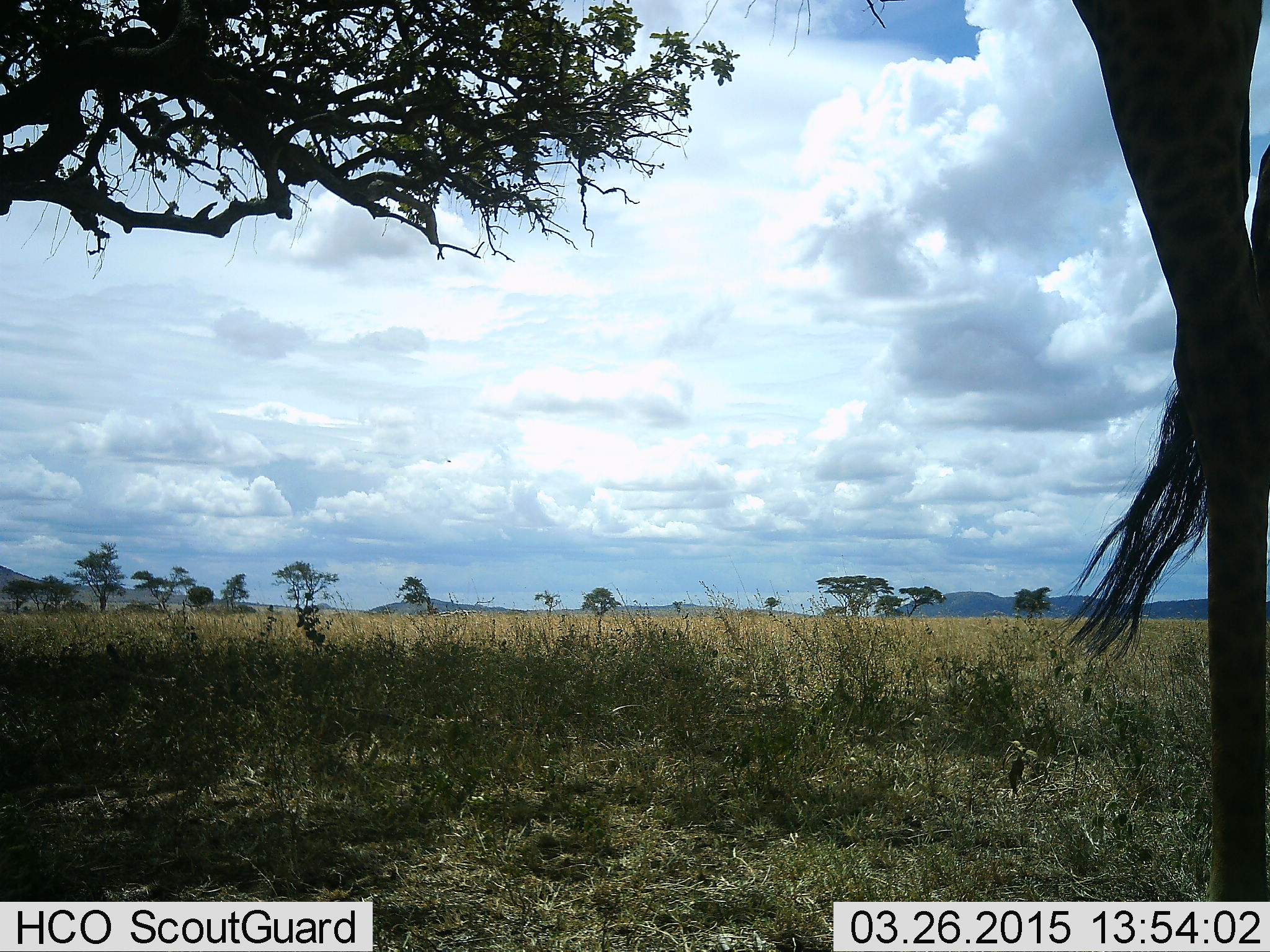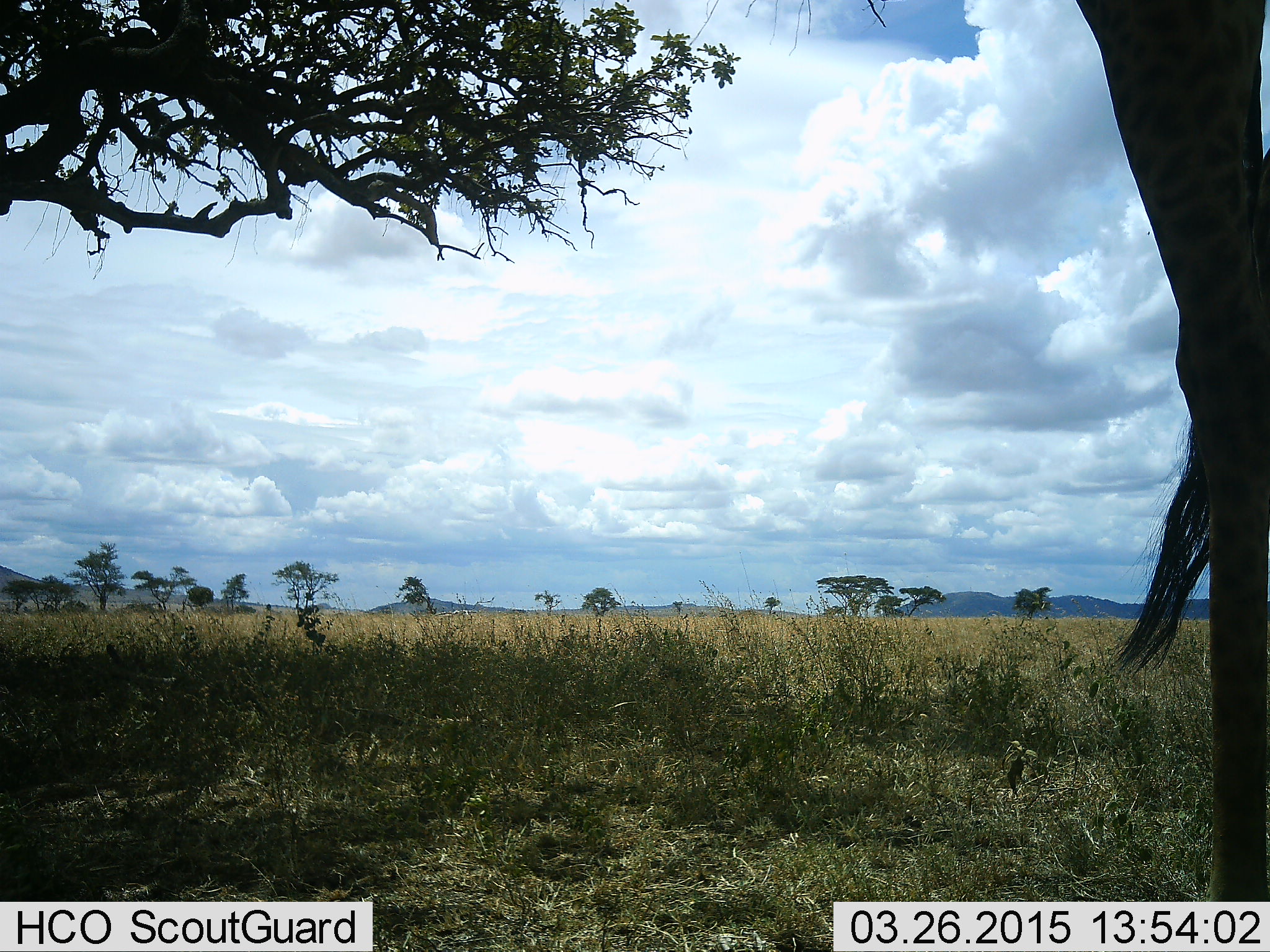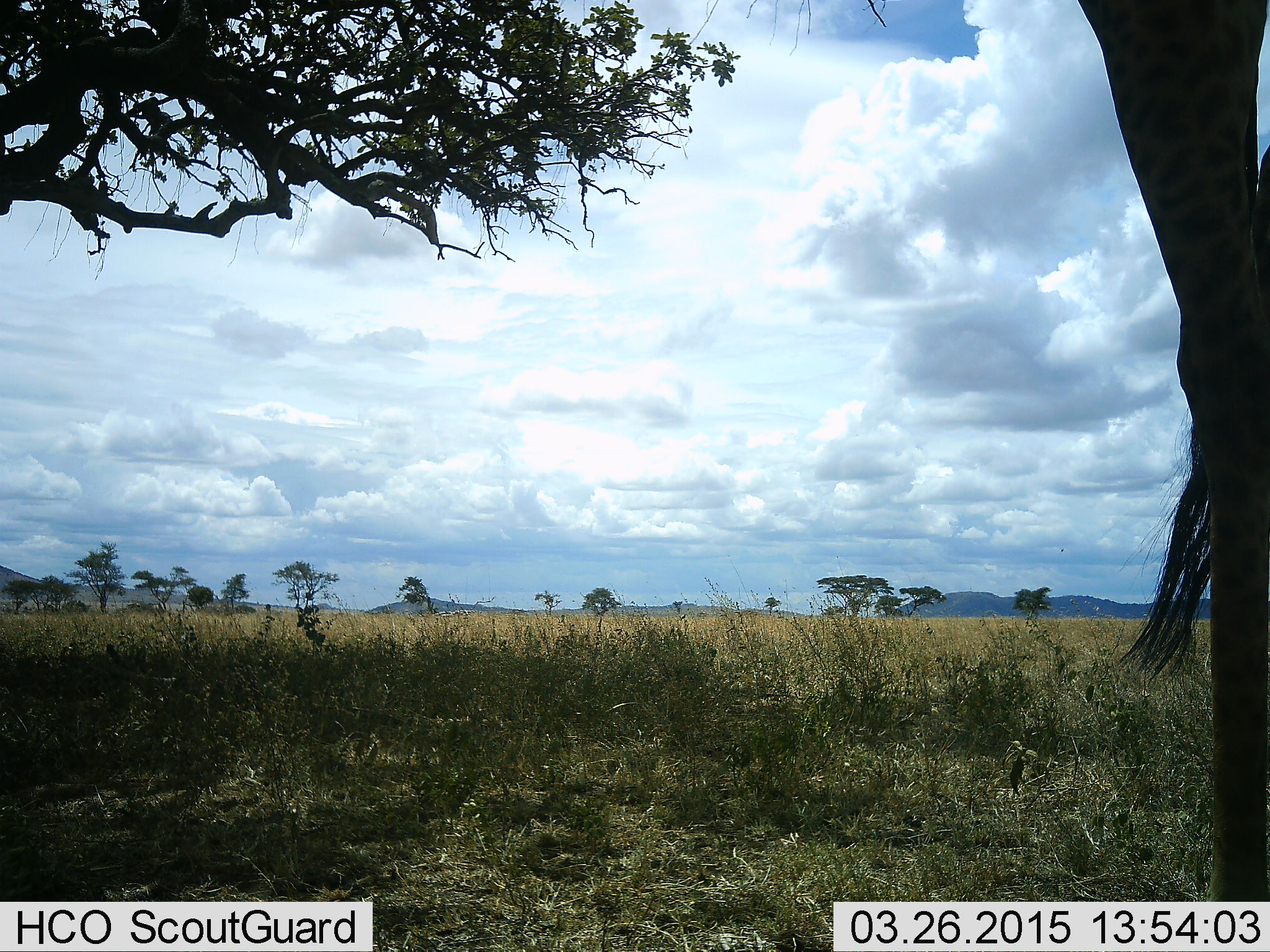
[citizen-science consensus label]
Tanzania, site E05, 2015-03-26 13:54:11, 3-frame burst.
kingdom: Animalia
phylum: Chordata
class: Mammalia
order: Artiodactyla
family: Giraffidae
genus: Giraffa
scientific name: Giraffa camelopardalis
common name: giraffe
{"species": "giraffe (Giraffa camelopardalis)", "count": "1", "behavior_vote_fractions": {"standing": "100%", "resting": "0%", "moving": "0%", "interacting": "0%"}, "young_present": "0%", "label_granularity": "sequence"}